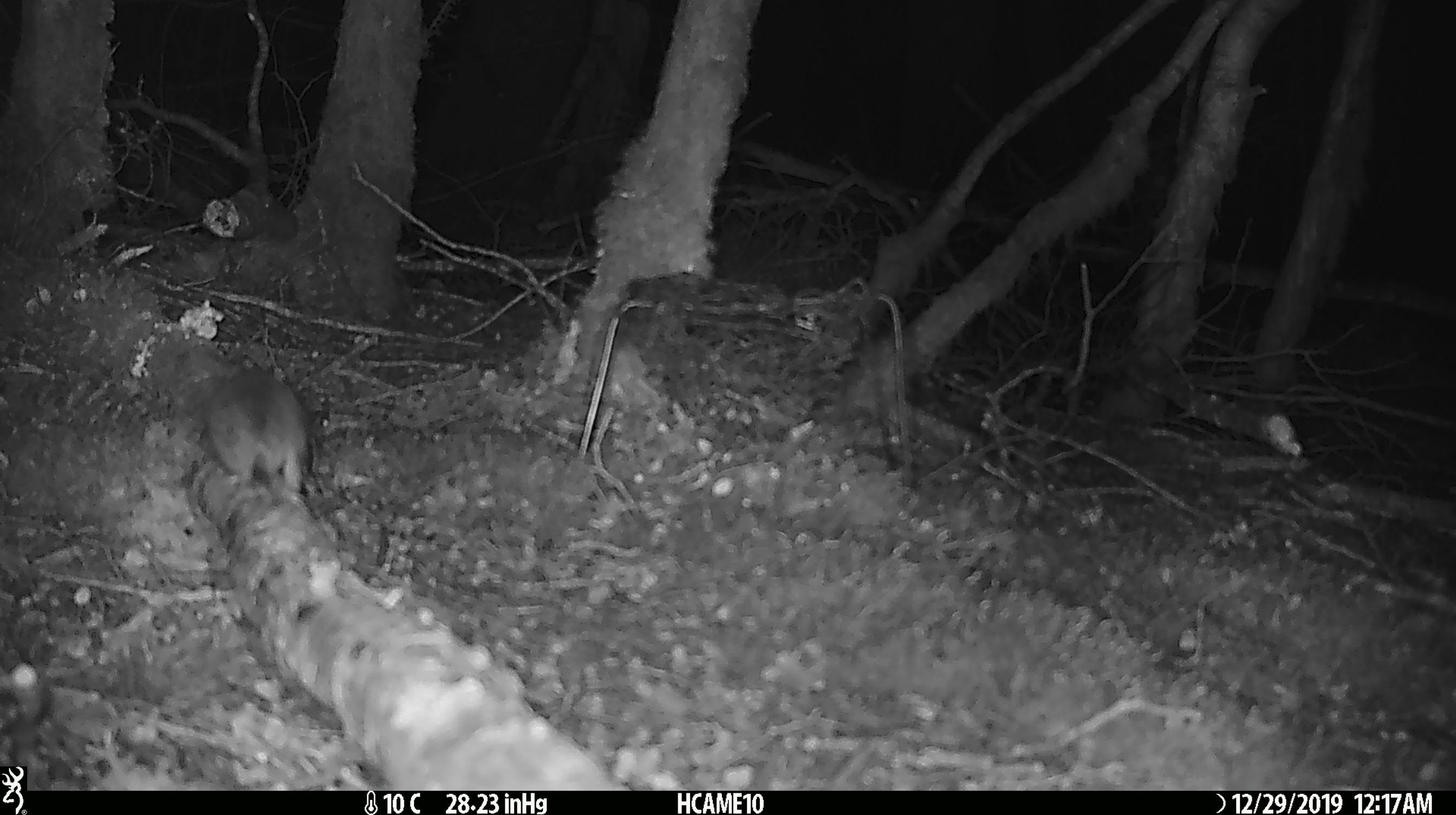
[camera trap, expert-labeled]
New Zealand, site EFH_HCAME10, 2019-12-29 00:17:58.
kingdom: Animalia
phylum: Chordata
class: Mammalia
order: Rodentia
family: Muridae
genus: Mus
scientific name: Mus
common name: mouse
Mouse (Mus).